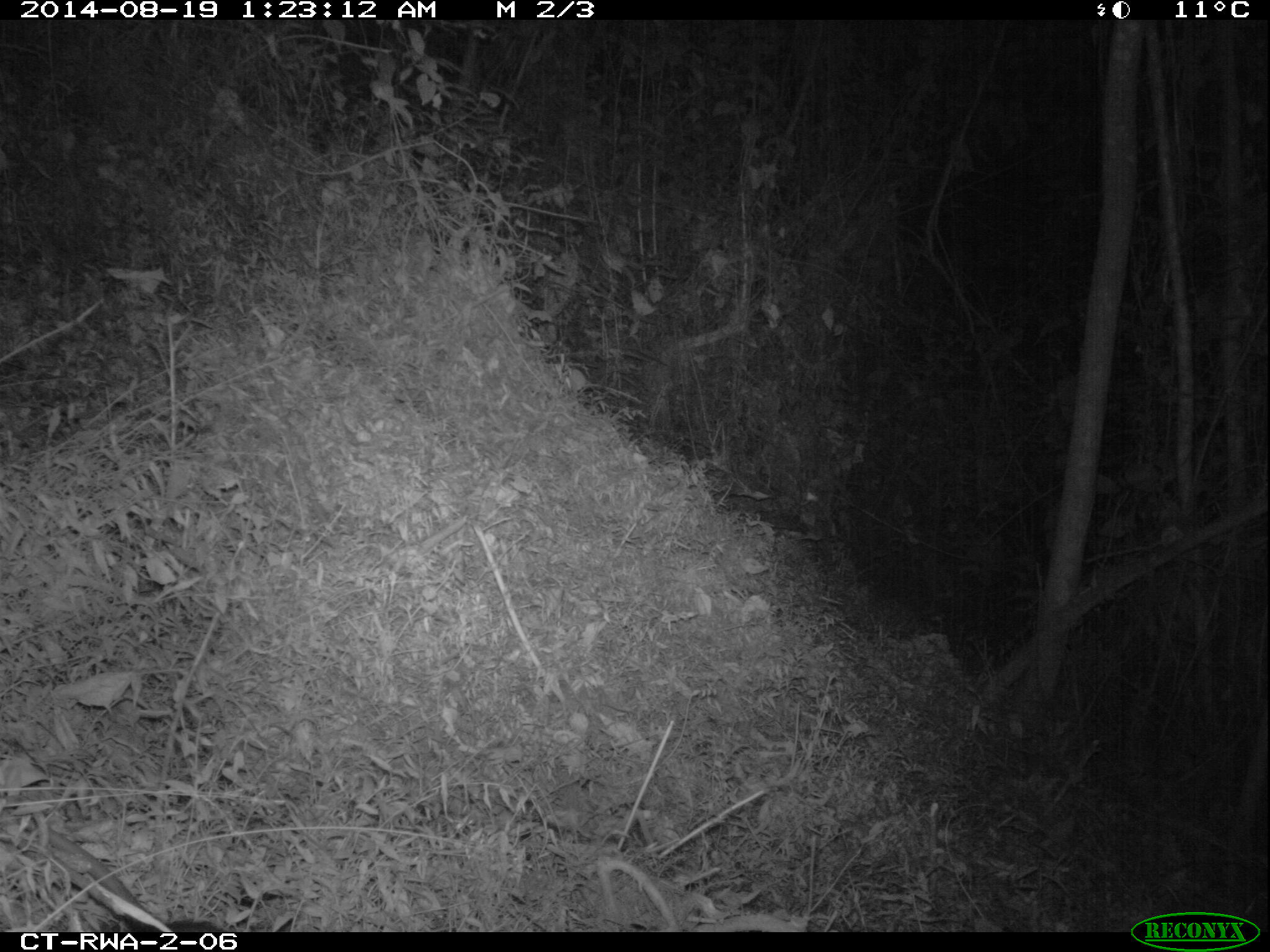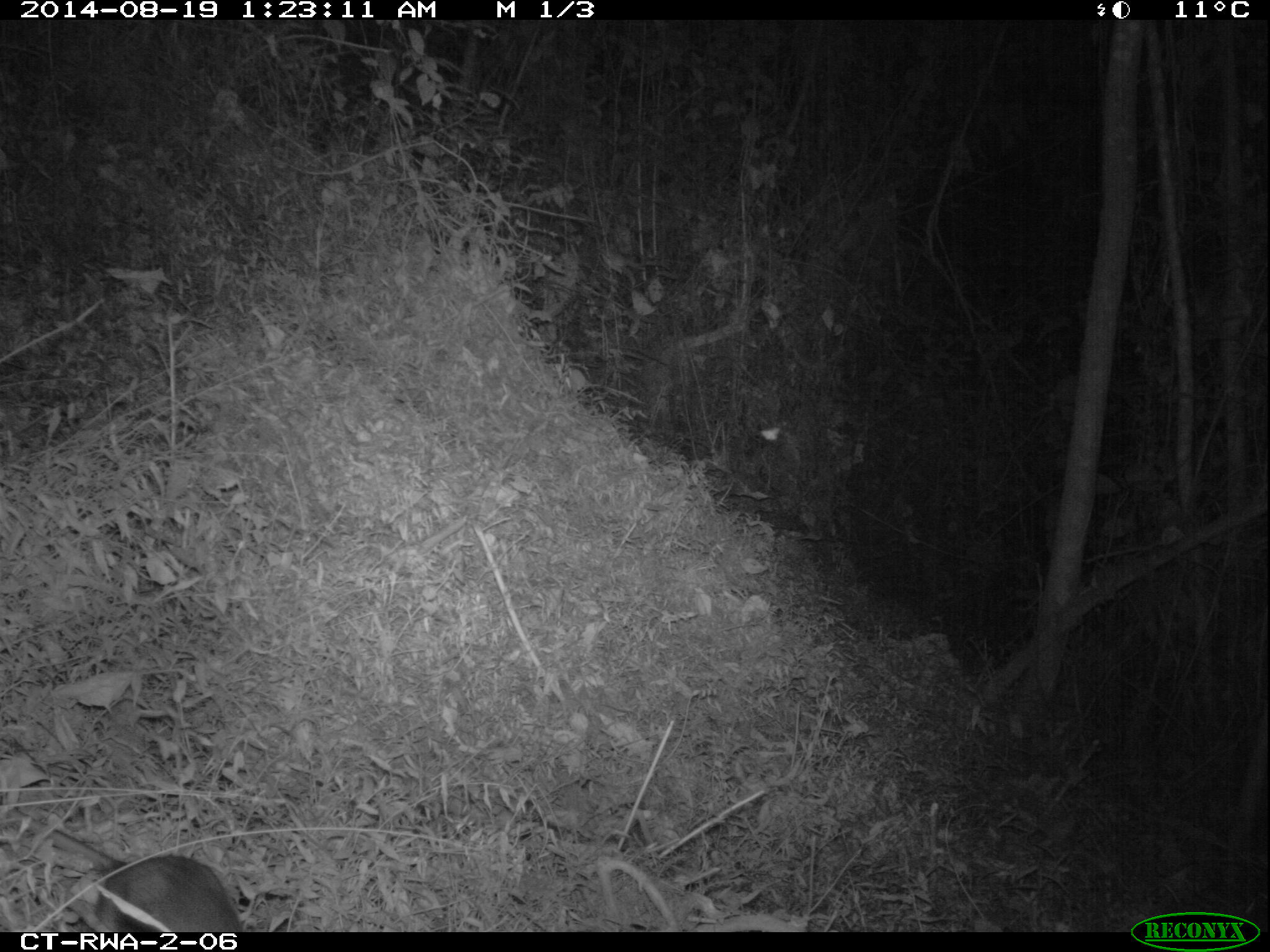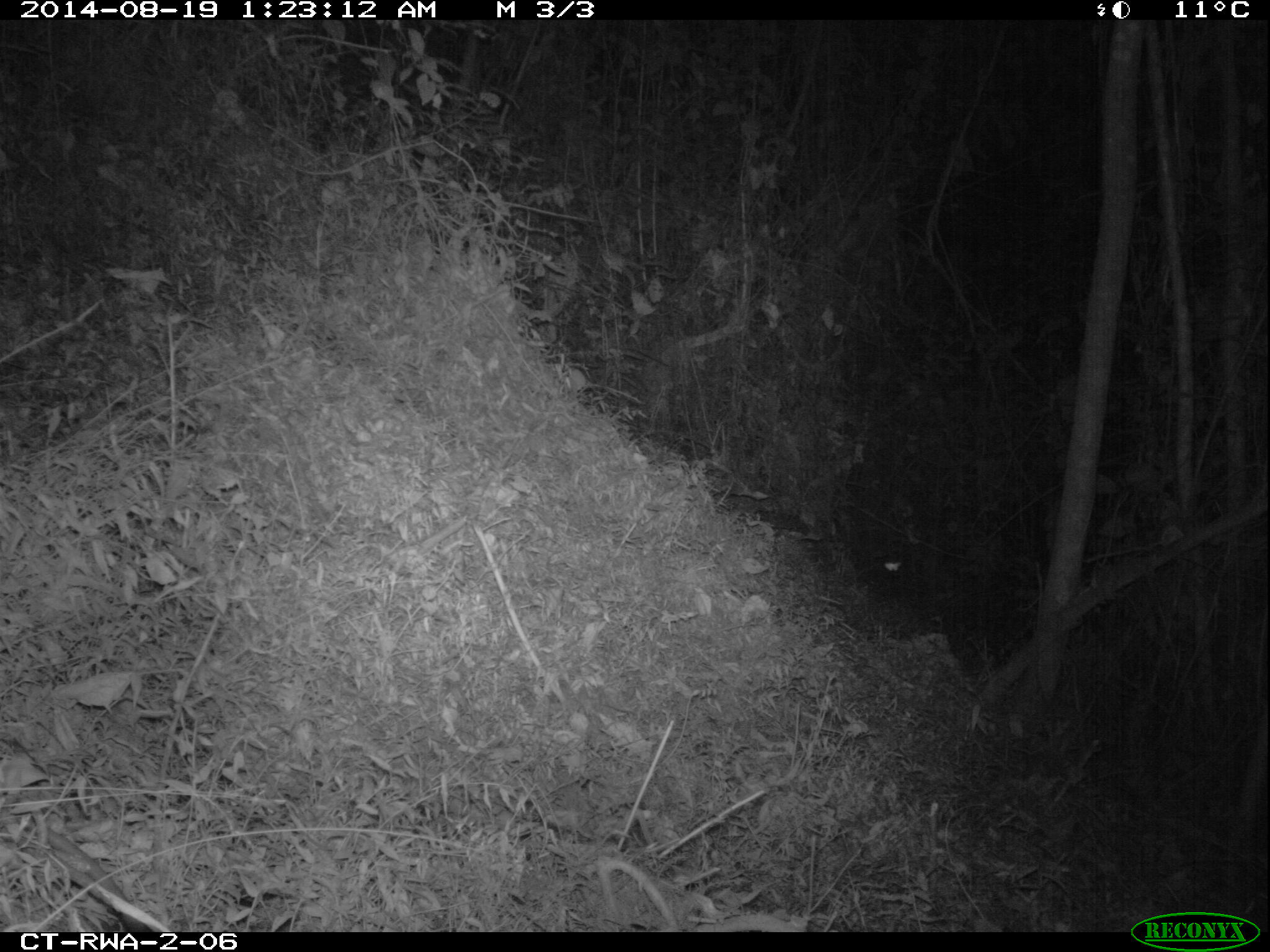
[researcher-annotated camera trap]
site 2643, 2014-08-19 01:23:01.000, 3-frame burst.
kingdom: Animalia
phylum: Chordata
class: Mammalia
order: Rodentia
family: Nesomyidae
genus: Cricetomys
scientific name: Cricetomys gambianus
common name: african giant pouched rat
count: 1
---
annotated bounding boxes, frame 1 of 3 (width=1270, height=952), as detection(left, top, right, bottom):
cricetomys gambianus: detection(20, 813, 241, 926)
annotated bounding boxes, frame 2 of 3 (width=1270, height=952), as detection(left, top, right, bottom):
cricetomys gambianus: detection(4, 798, 250, 931)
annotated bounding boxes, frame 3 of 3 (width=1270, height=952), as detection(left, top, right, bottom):
cricetomys gambianus: detection(14, 815, 156, 932)